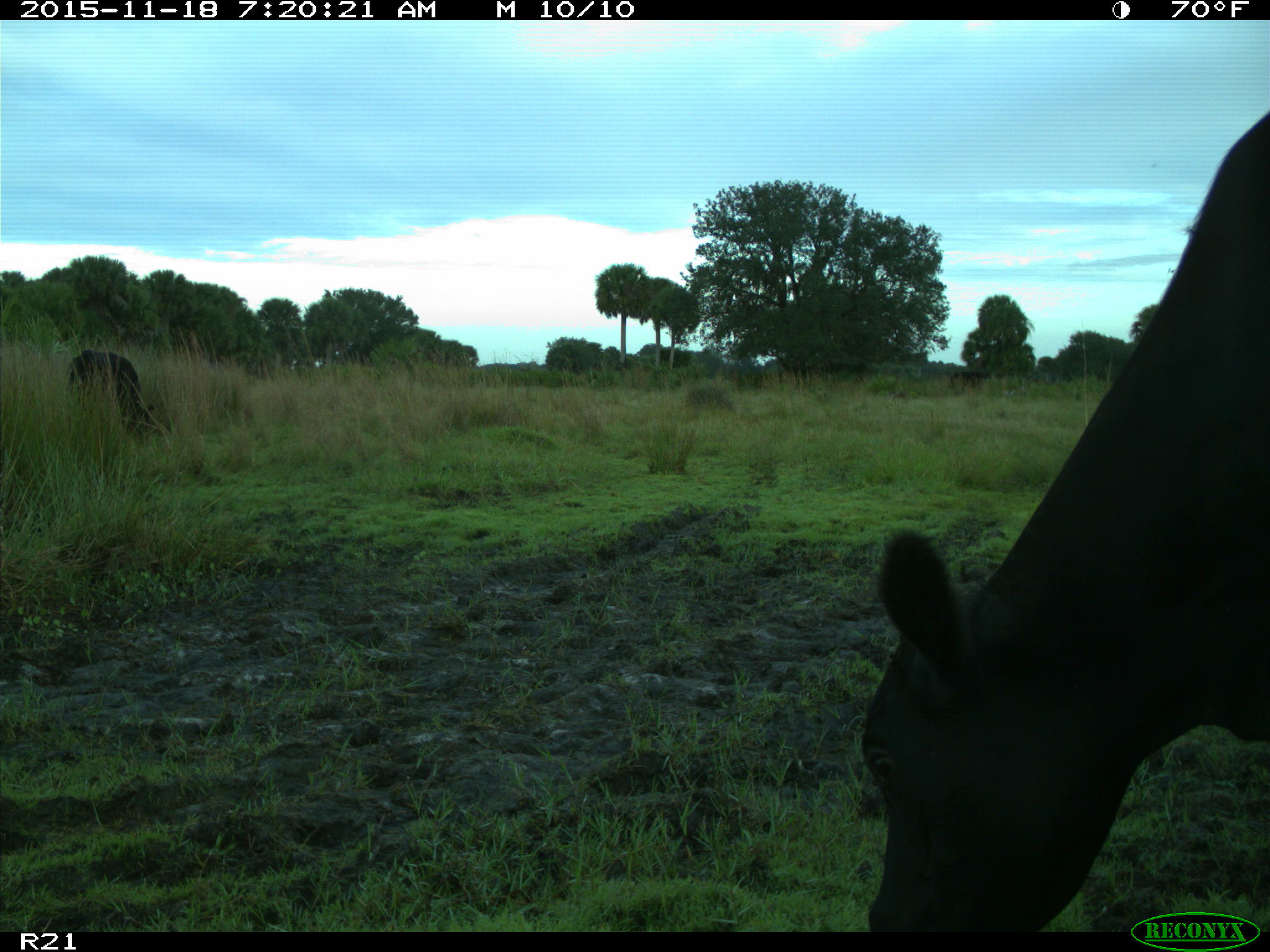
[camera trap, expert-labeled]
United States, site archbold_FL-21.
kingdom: Animalia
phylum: Chordata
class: Mammalia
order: Artiodactyla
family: Bovidae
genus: Bos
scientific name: Bos taurus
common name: domestic cow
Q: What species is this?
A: Bos taurus (domestic cow).